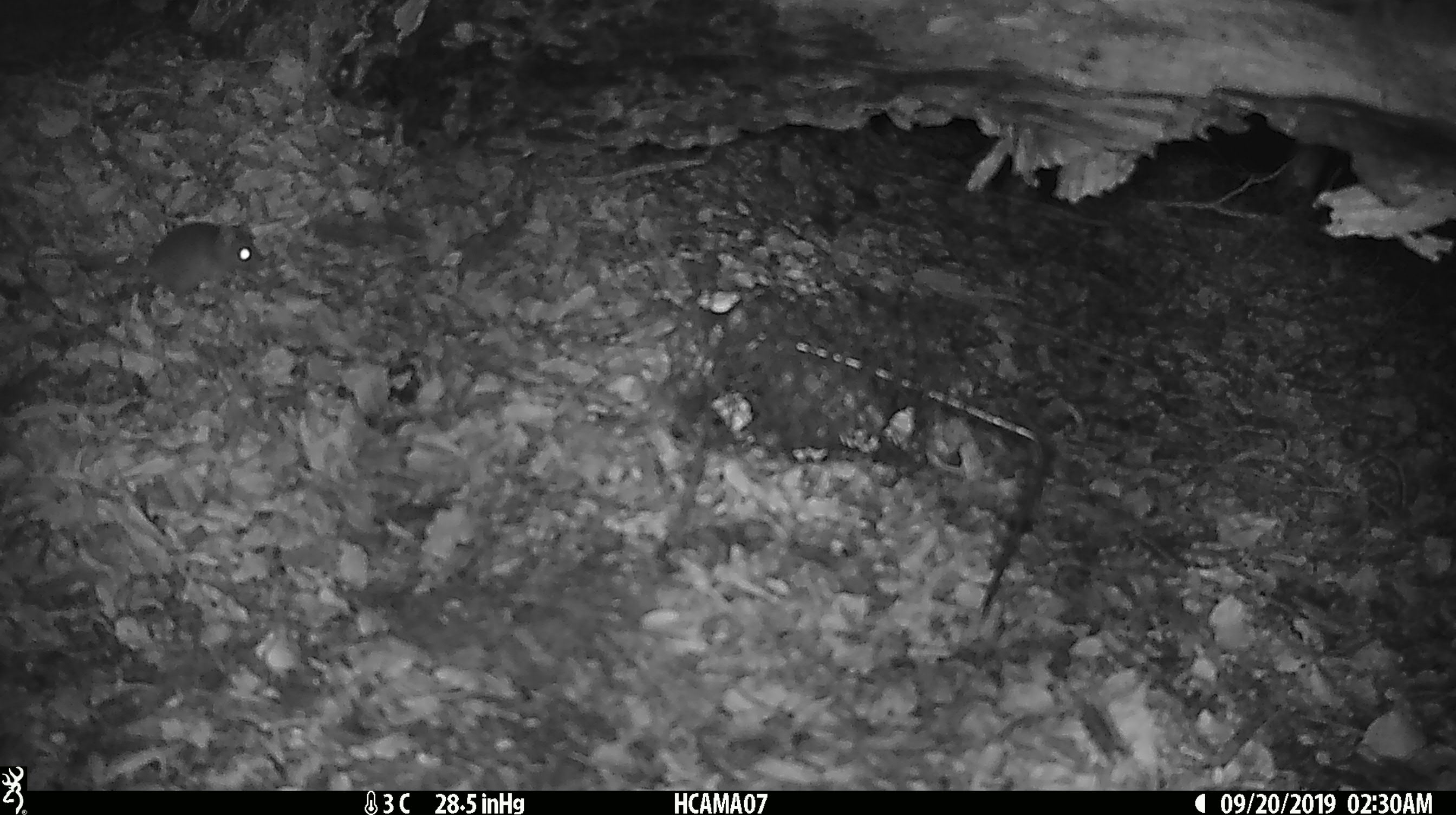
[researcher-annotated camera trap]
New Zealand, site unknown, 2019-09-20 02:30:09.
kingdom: Animalia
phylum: Chordata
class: Mammalia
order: Rodentia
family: Muridae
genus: Mus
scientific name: Mus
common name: mouse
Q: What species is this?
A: Mouse (Mus).